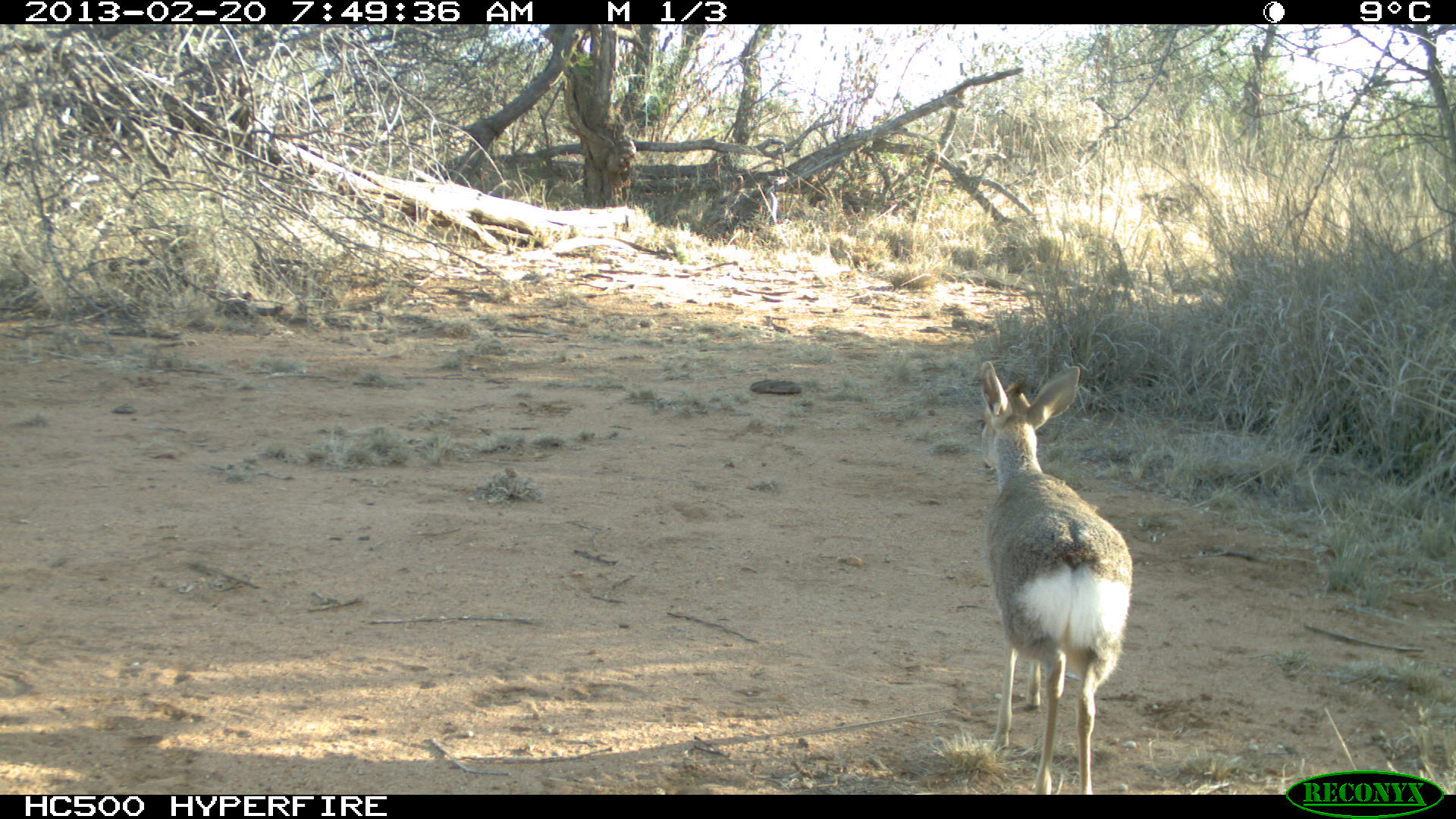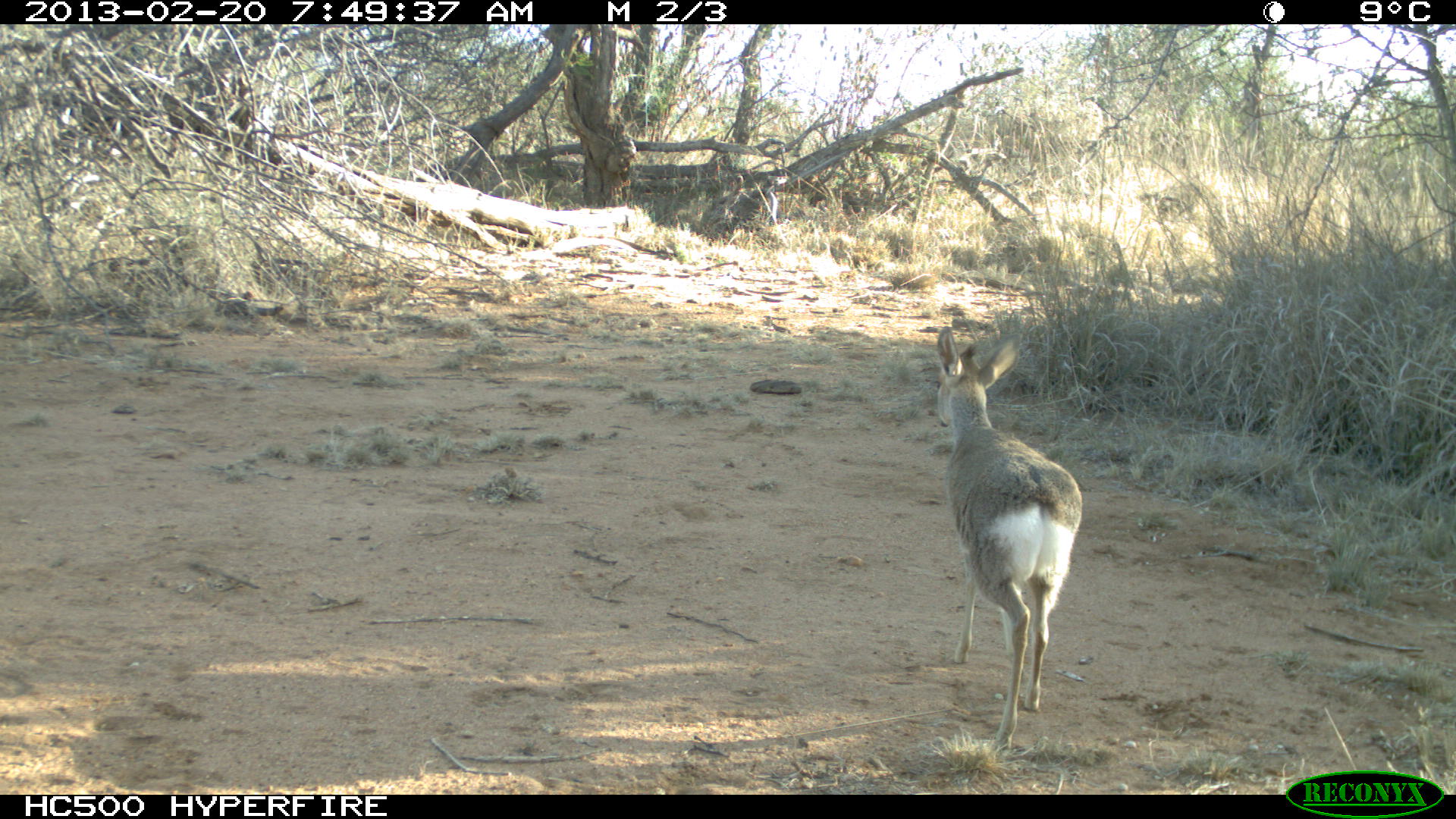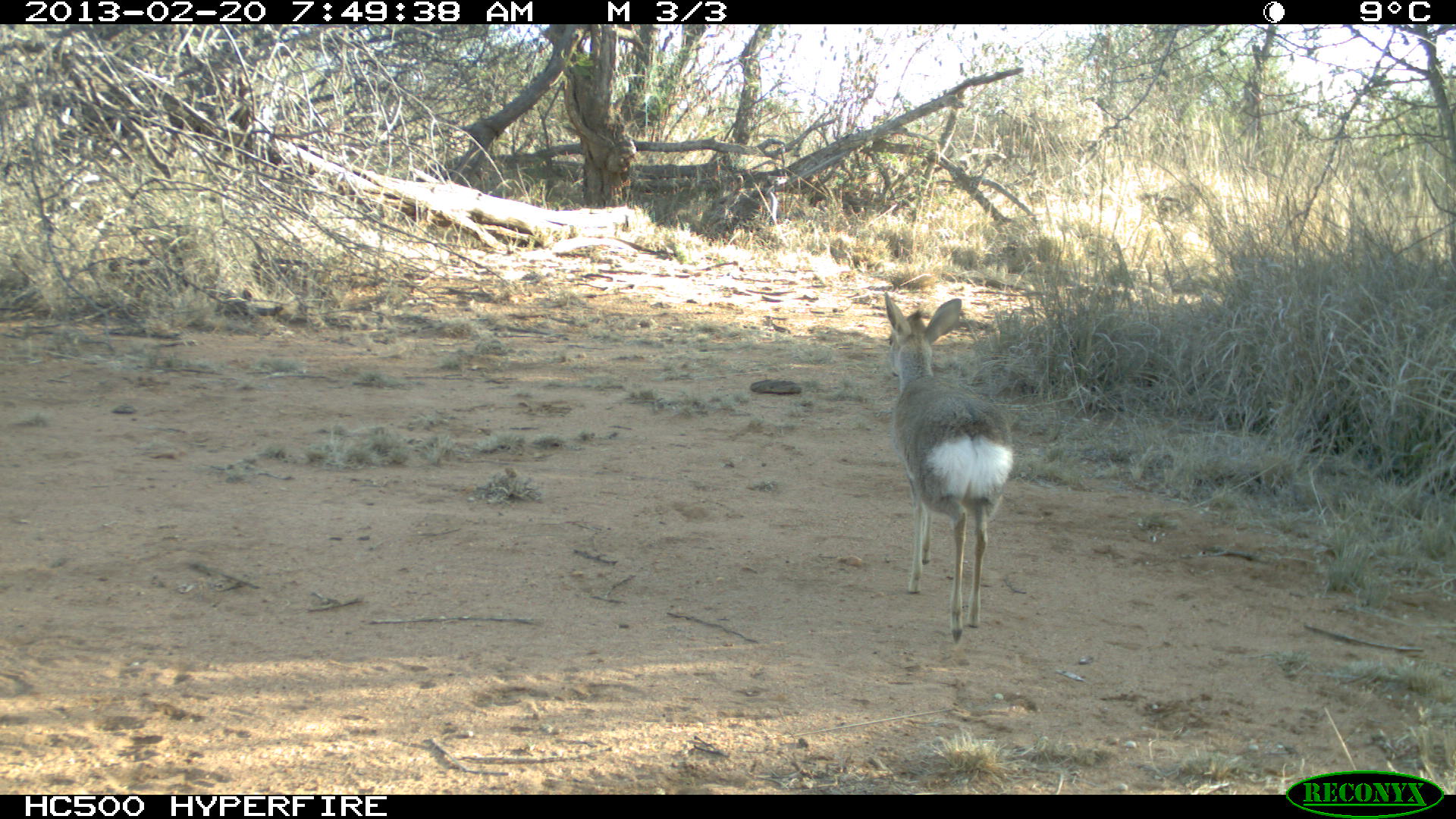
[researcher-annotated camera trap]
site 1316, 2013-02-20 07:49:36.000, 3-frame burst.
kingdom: Animalia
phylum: Chordata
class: Mammalia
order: Artiodactyla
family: Bovidae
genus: Madoqua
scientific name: Madoqua guentheri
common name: günther's dik-dik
Madoqua guentheri (günther's dik-dik), count 1.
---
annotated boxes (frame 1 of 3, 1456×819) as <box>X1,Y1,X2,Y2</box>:
madoqua guentheri: <box>976,359,1132,791</box>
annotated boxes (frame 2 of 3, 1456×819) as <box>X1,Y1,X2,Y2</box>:
madoqua guentheri: <box>934,324,1081,757</box>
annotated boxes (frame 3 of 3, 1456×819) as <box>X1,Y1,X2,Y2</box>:
madoqua guentheri: <box>884,291,1012,644</box>